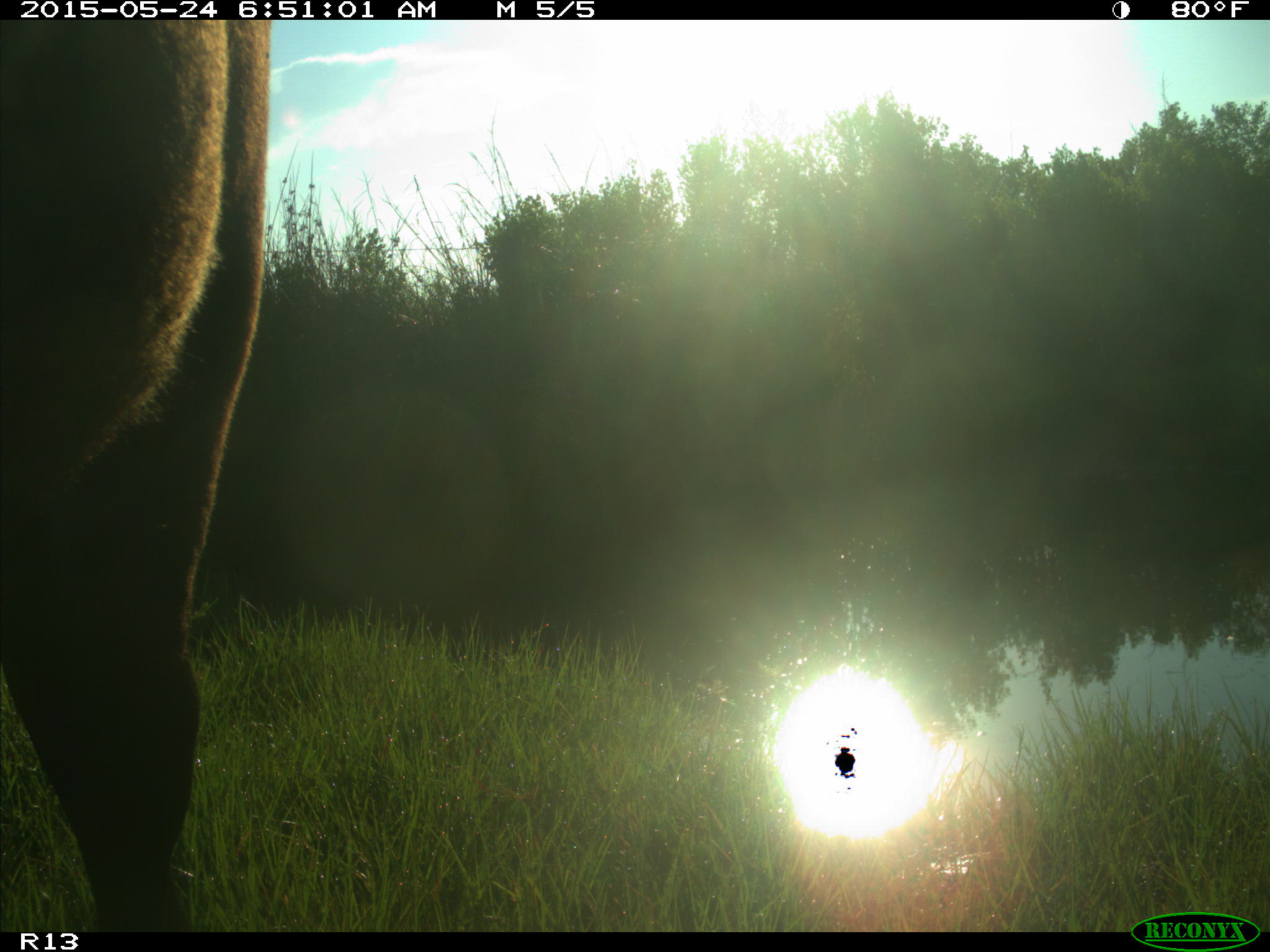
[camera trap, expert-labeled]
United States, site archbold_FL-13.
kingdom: Animalia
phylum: Chordata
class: Mammalia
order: Artiodactyla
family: Bovidae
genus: Bos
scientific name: Bos taurus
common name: domestic cow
Bos taurus (domestic cow).